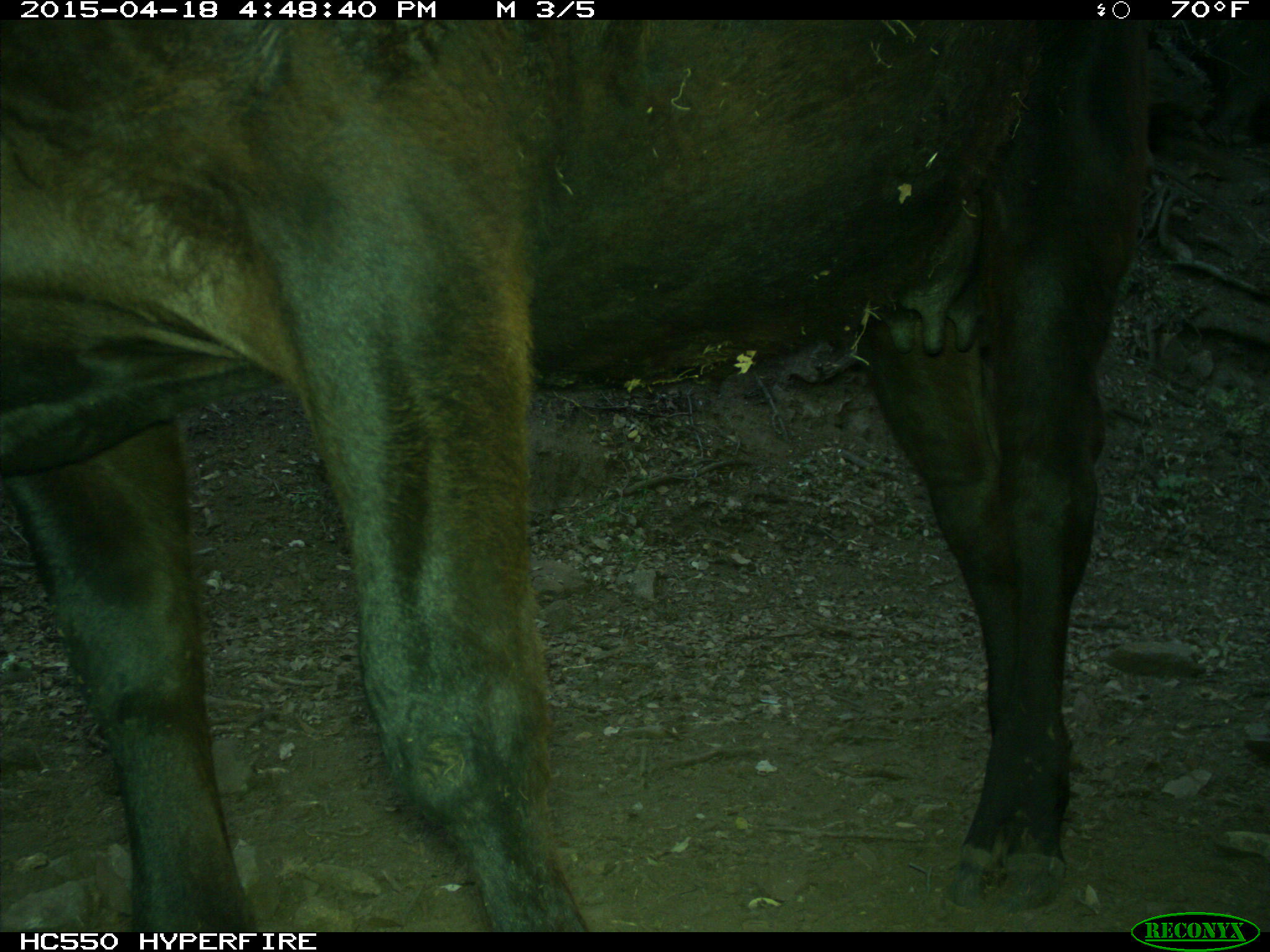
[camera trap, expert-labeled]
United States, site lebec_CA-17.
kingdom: Animalia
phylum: Chordata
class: Mammalia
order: Artiodactyla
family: Bovidae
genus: Bos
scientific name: Bos taurus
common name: domestic cow